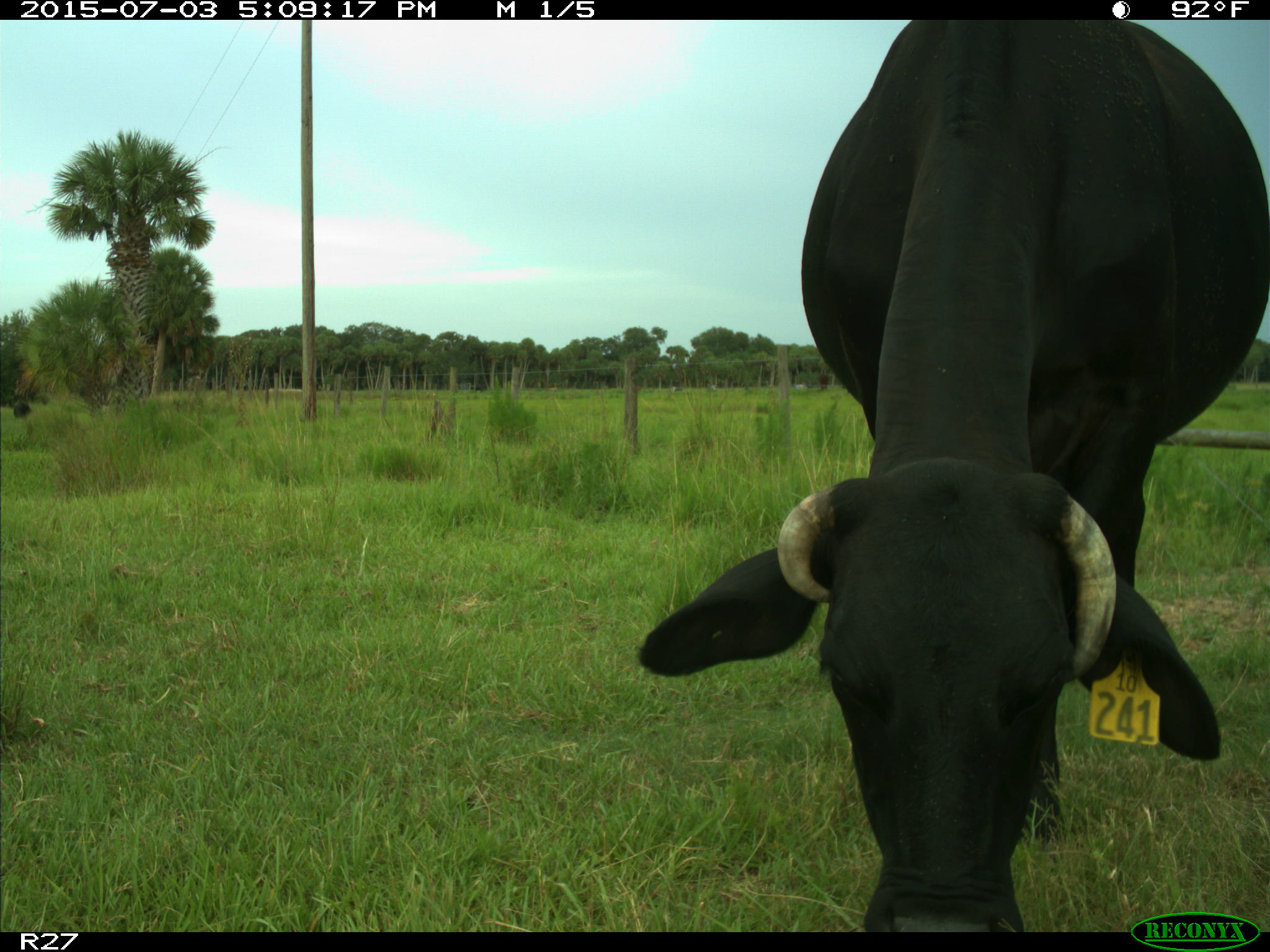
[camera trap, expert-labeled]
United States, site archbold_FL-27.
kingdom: Animalia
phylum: Chordata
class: Mammalia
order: Artiodactyla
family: Bovidae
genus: Bos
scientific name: Bos taurus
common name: domestic cow